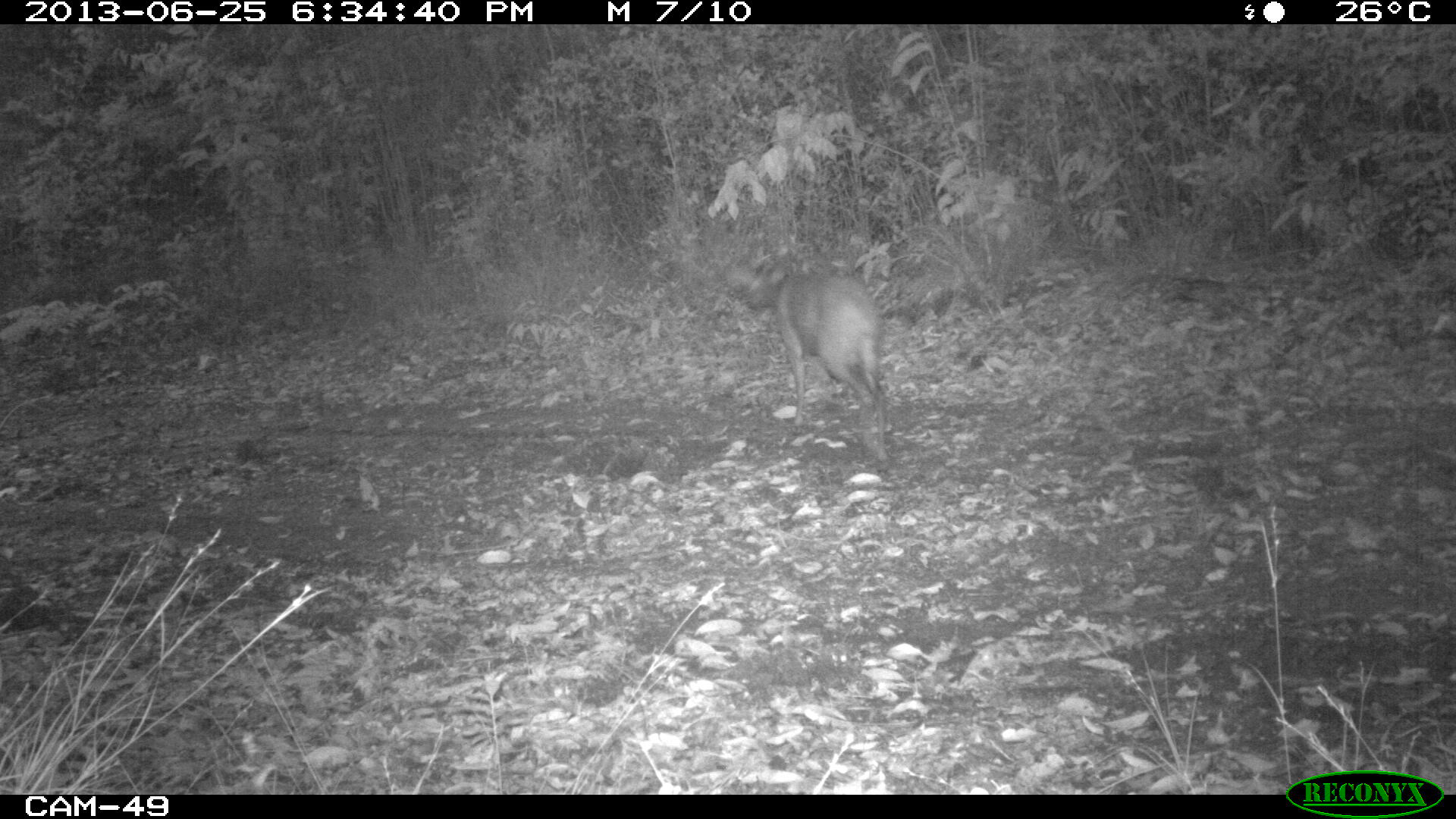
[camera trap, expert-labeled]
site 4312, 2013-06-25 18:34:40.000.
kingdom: Animalia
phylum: Chordata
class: Mammalia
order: Artiodactyla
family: Cervidae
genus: Mazama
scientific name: Mazama temama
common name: central american red brocket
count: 1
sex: male